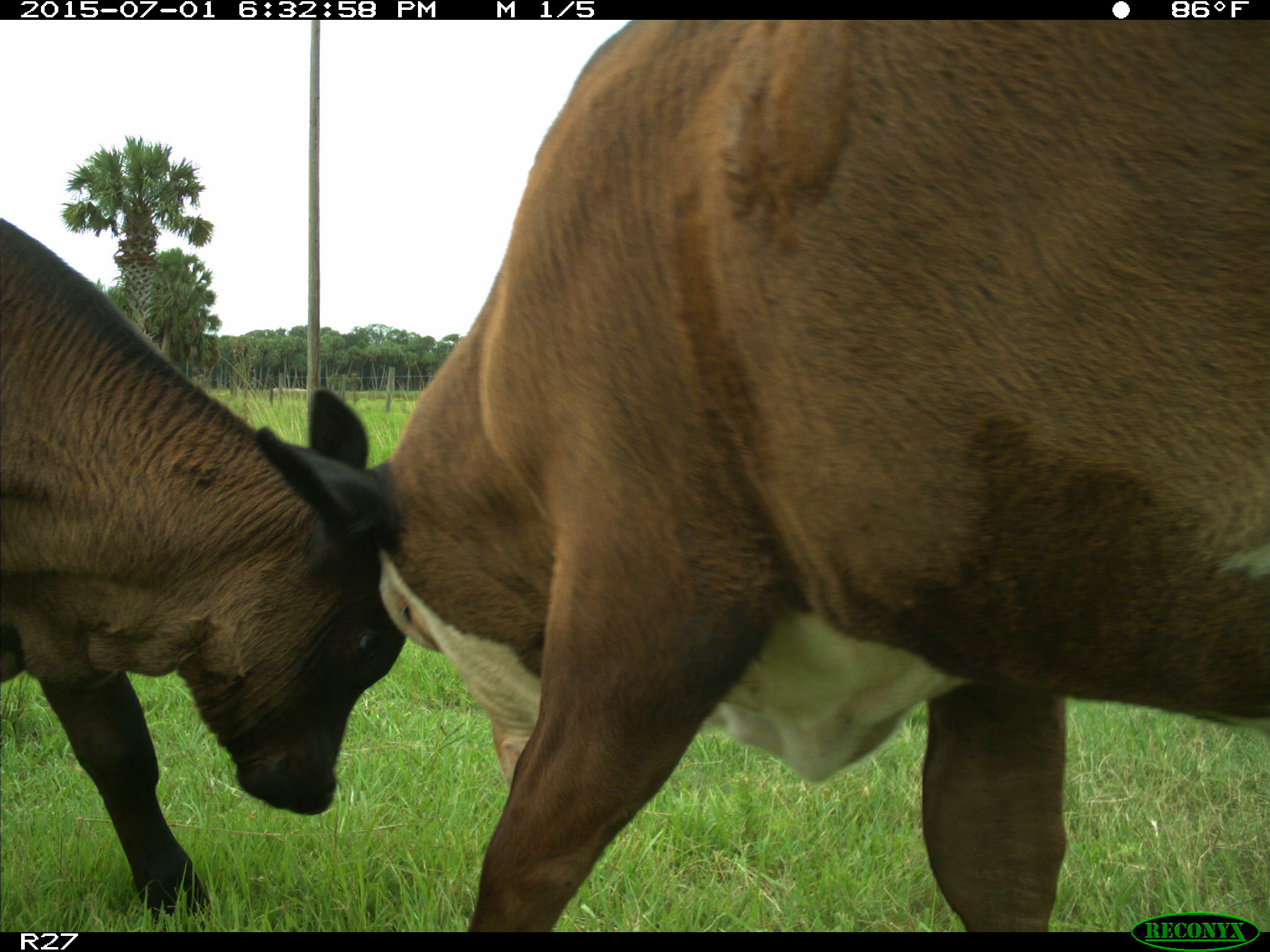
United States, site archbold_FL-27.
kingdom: Animalia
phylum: Chordata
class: Mammalia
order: Artiodactyla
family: Bovidae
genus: Bos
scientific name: Bos taurus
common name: domestic cow